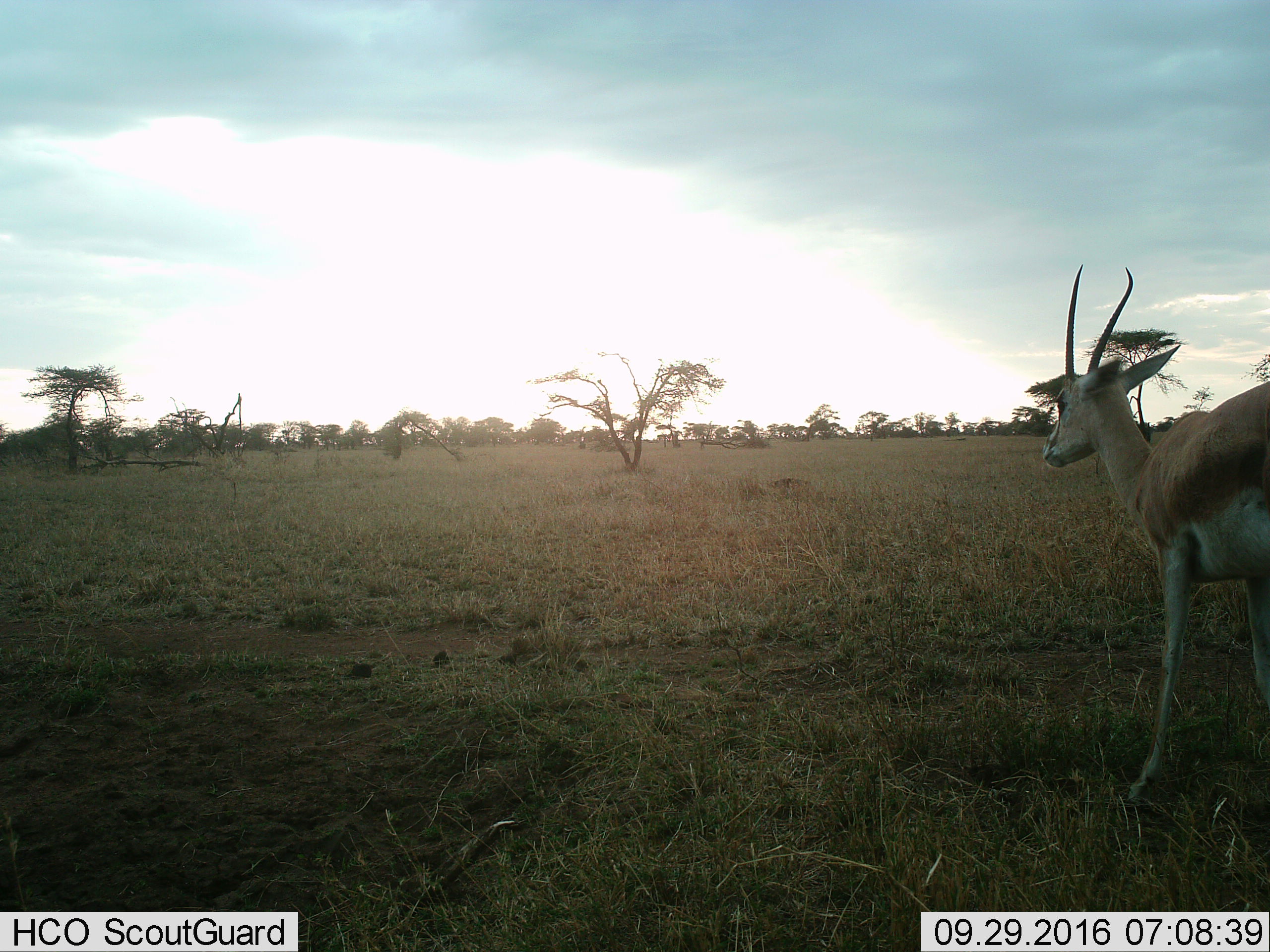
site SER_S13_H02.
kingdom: Animalia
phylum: Chordata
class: Mammalia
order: Artiodactyla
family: Bovidae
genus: Nanger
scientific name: Nanger granti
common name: grant's gazelle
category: gazellegrants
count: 1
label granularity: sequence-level